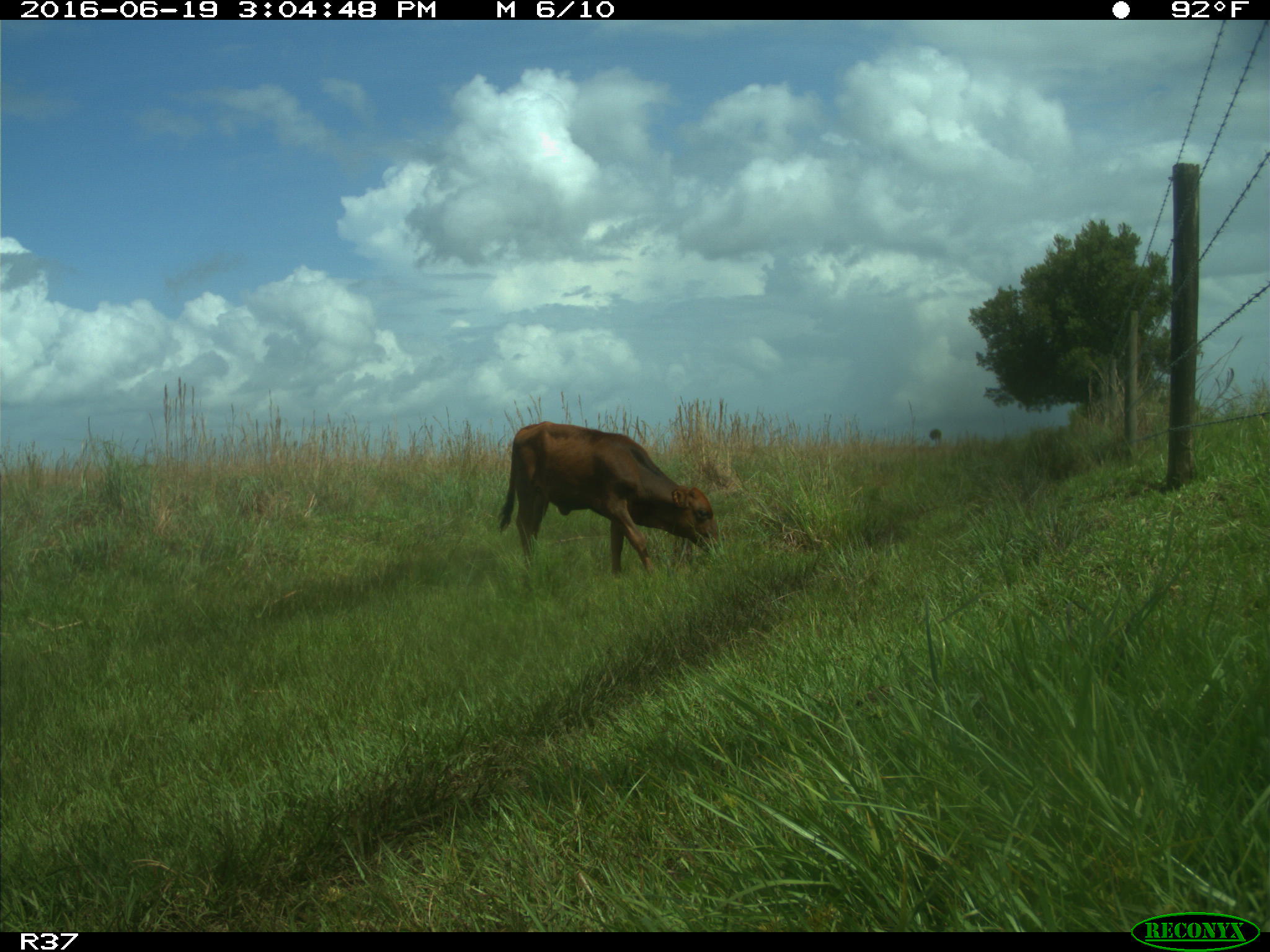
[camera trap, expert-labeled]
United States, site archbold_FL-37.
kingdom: Animalia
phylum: Chordata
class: Mammalia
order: Artiodactyla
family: Bovidae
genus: Bos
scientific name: Bos taurus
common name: domestic cow